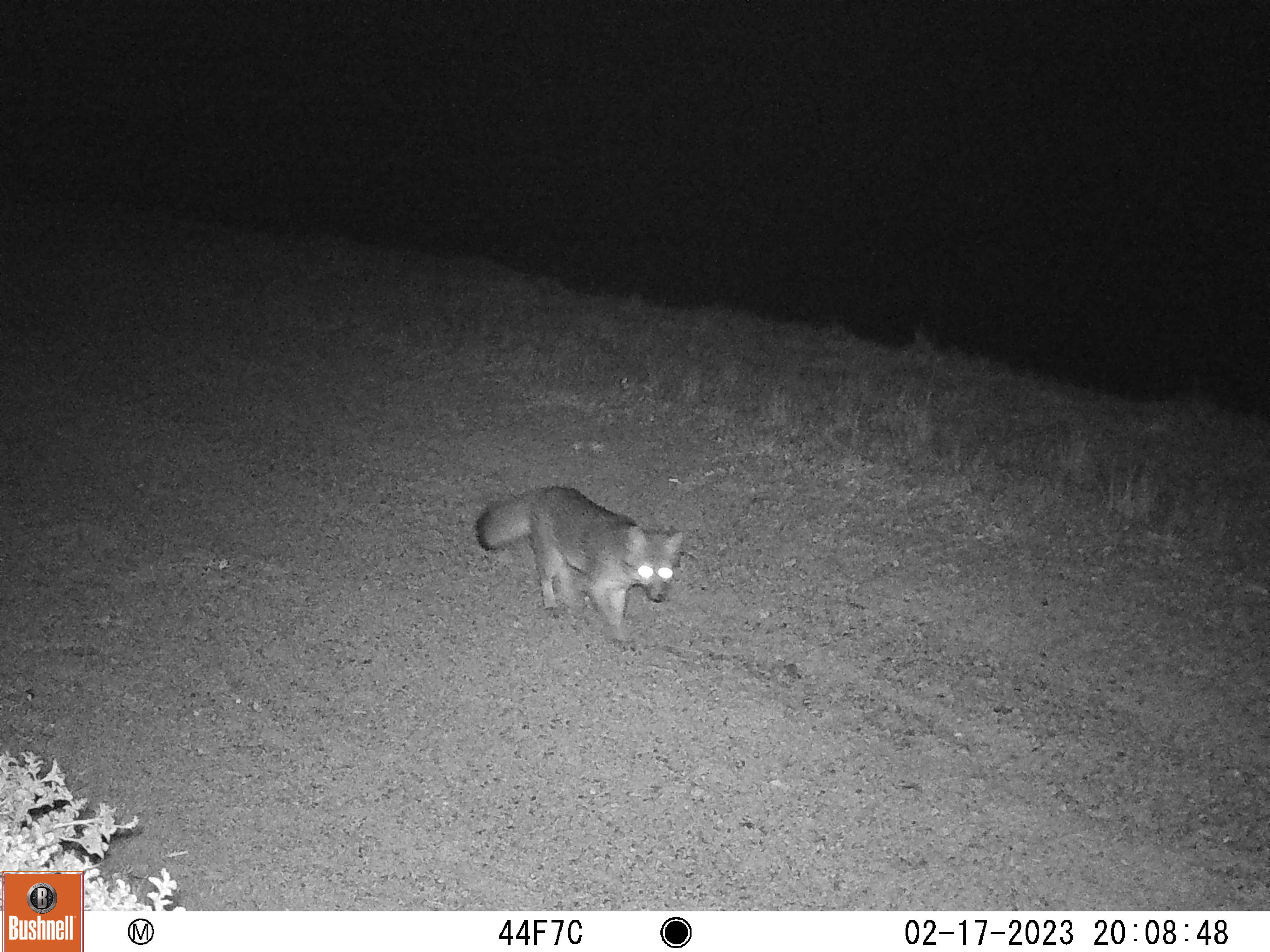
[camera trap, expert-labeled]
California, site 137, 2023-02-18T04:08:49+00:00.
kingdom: Animalia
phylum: Chordata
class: Mammalia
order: Carnivora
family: Canidae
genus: Urocyon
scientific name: Urocyon cinereoargenteus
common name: gray fox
Gray fox (Urocyon cinereoargenteus).